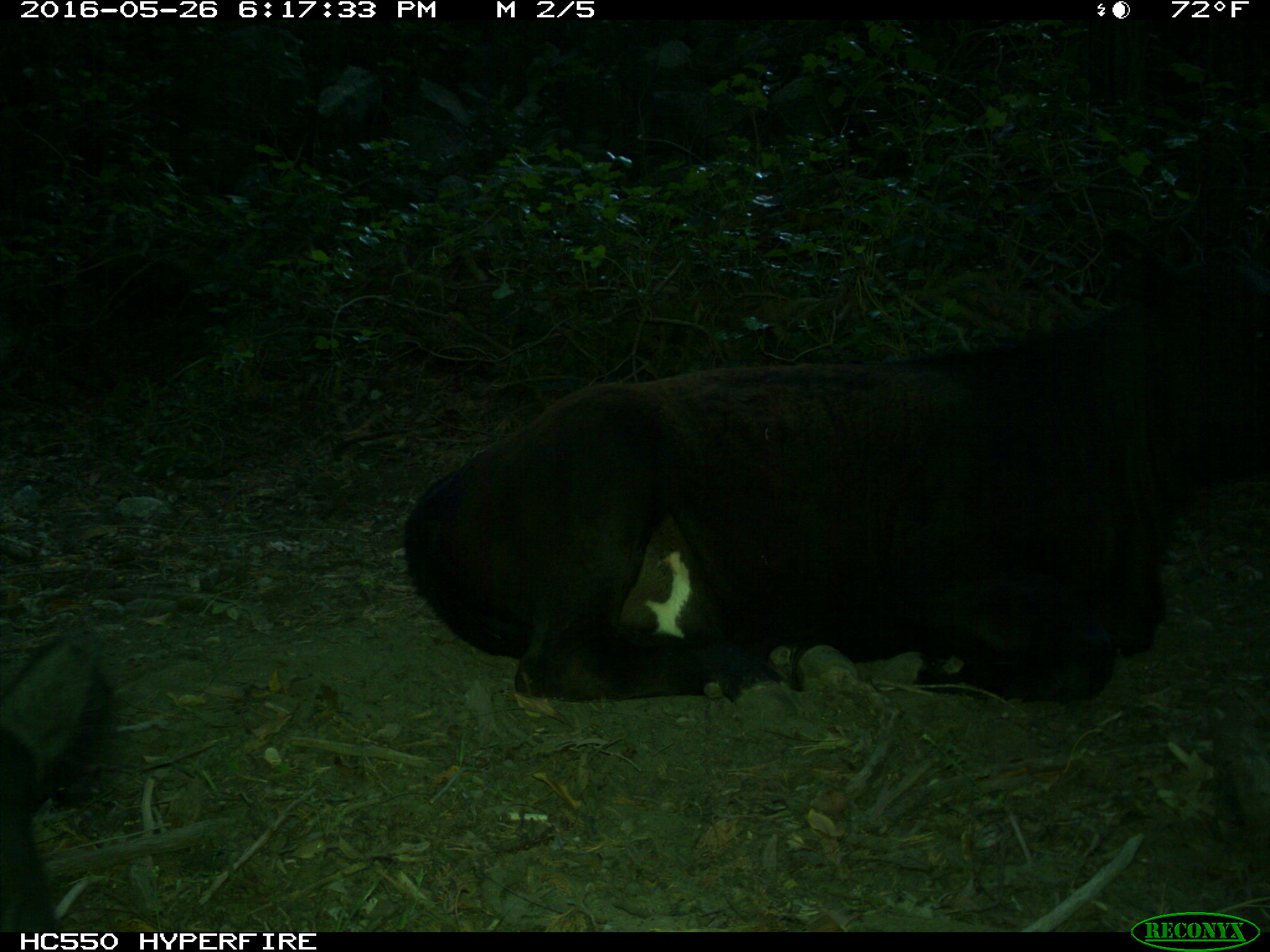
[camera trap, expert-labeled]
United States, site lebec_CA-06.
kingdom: Animalia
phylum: Chordata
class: Mammalia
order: Artiodactyla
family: Bovidae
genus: Bos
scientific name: Bos taurus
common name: domestic cow